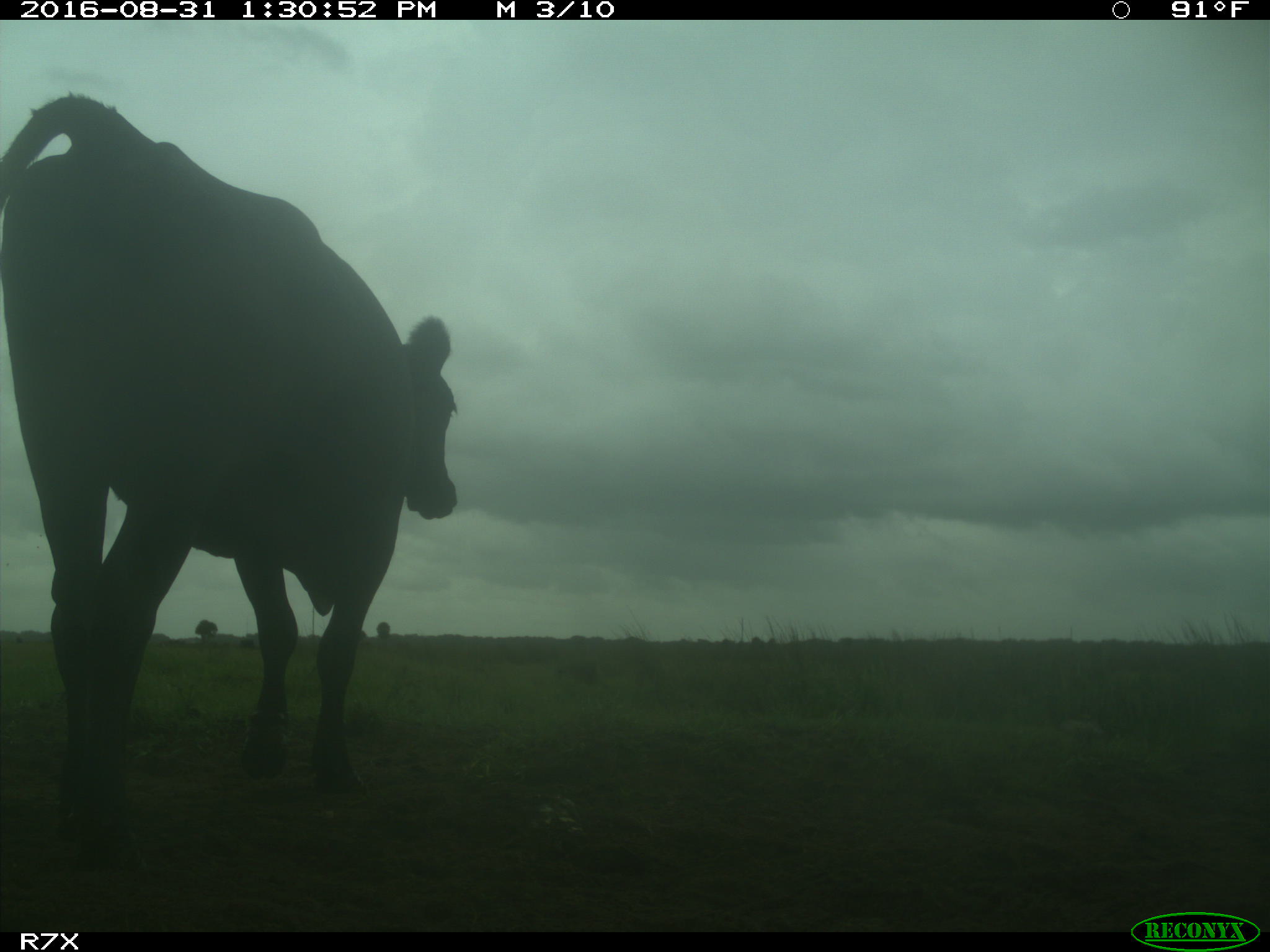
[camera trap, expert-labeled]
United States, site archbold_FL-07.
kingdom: Animalia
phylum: Chordata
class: Mammalia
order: Artiodactyla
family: Bovidae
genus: Bos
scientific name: Bos taurus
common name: domestic cow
Bos taurus (domestic cow).